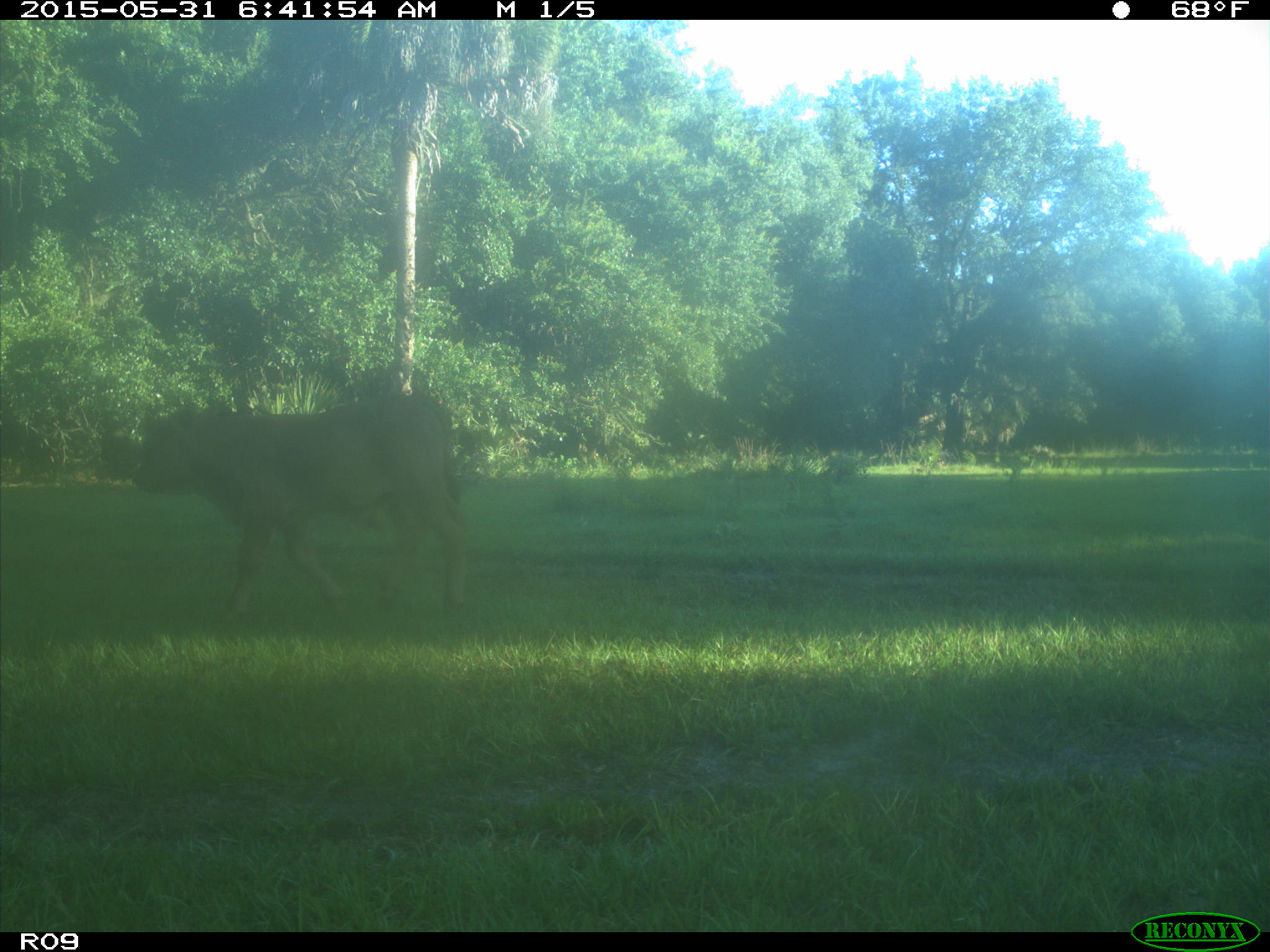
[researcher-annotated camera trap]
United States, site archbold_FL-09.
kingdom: Animalia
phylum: Chordata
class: Mammalia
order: Artiodactyla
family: Bovidae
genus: Bos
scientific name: Bos taurus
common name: domestic cow